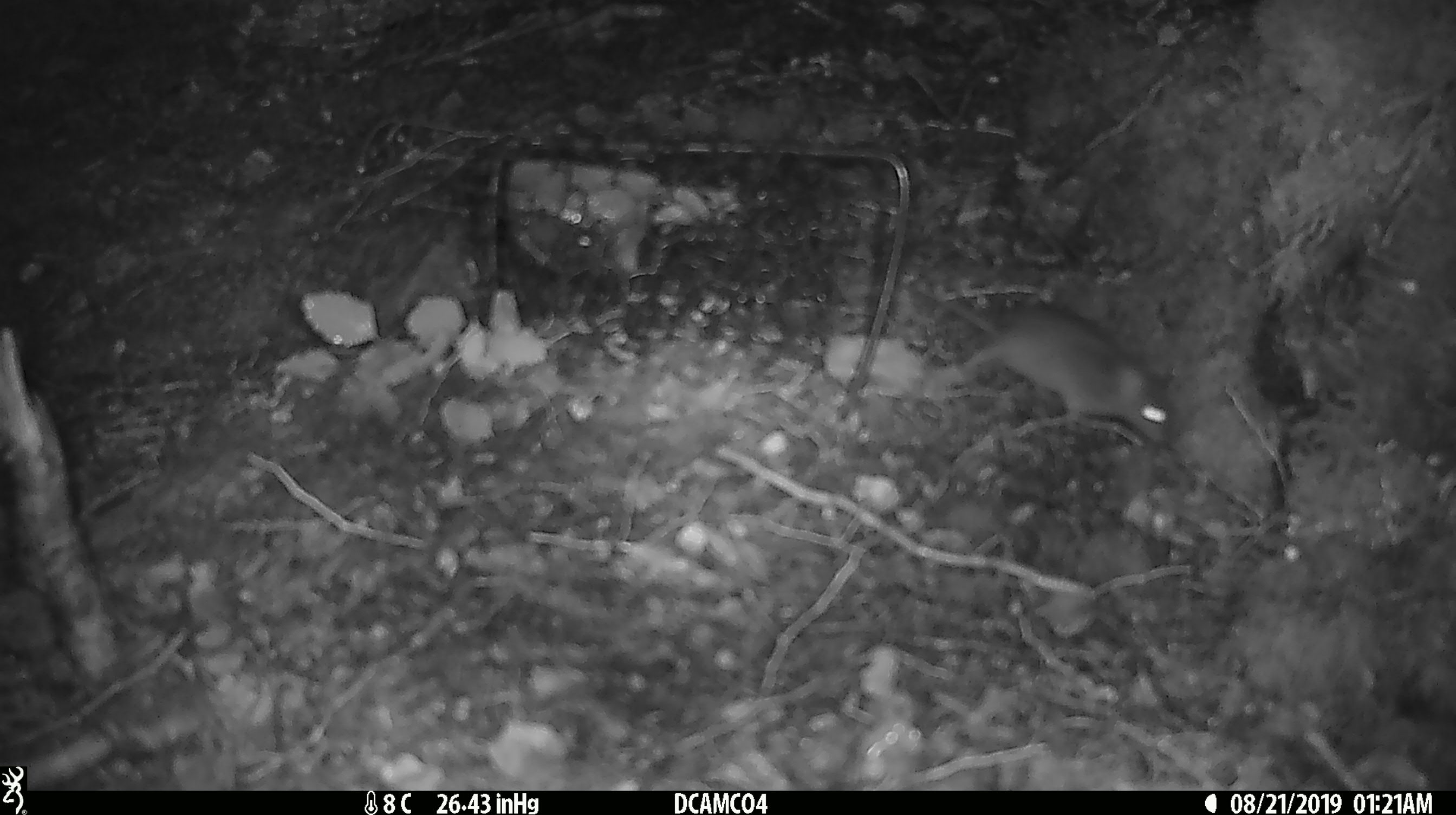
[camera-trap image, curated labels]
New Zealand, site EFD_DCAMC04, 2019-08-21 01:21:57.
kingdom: Animalia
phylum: Chordata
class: Mammalia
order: Rodentia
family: Muridae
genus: Mus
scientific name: Mus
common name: mouse